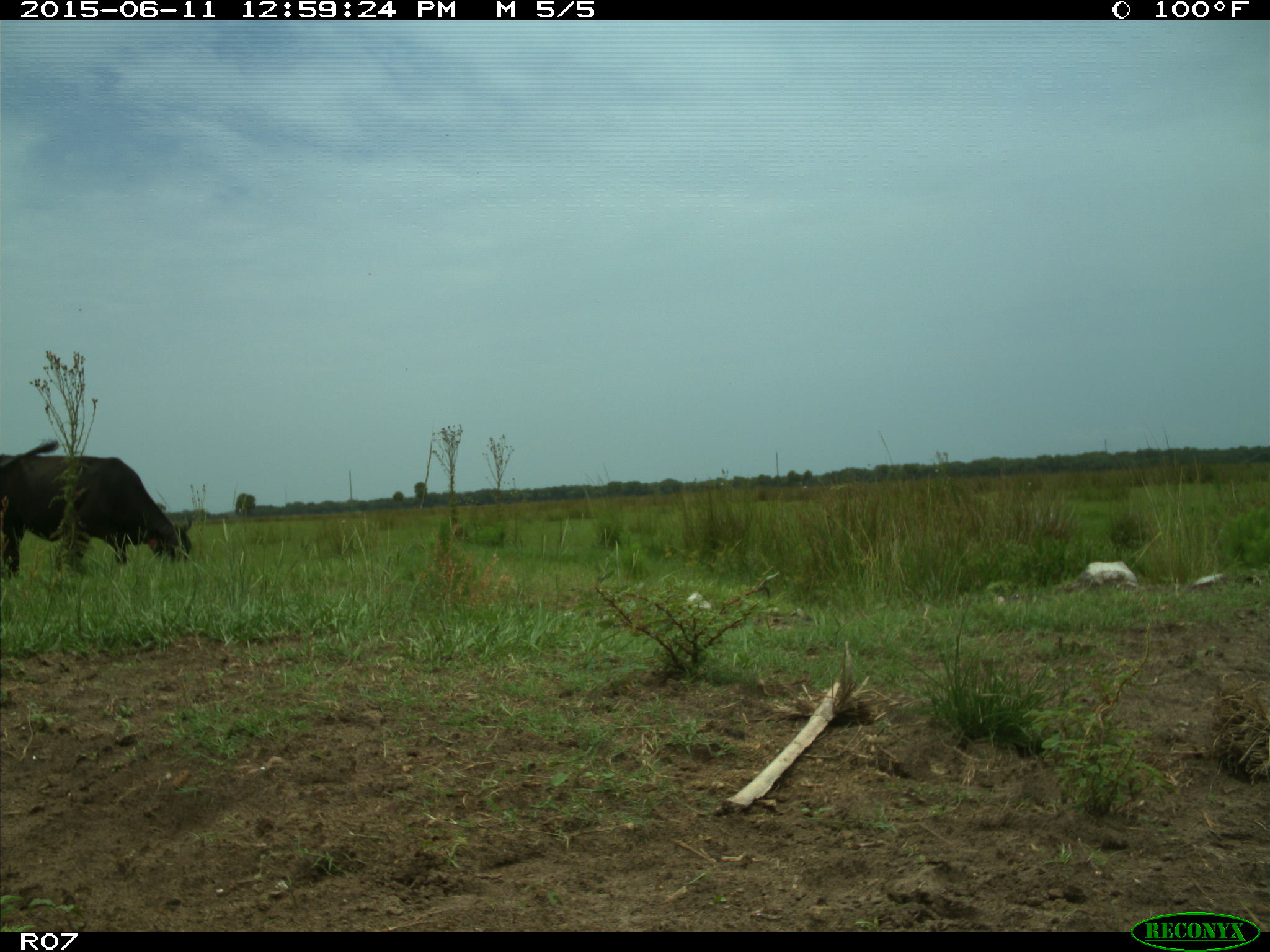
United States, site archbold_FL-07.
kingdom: Animalia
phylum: Chordata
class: Mammalia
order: Artiodactyla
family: Bovidae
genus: Bos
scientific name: Bos taurus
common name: domestic cow